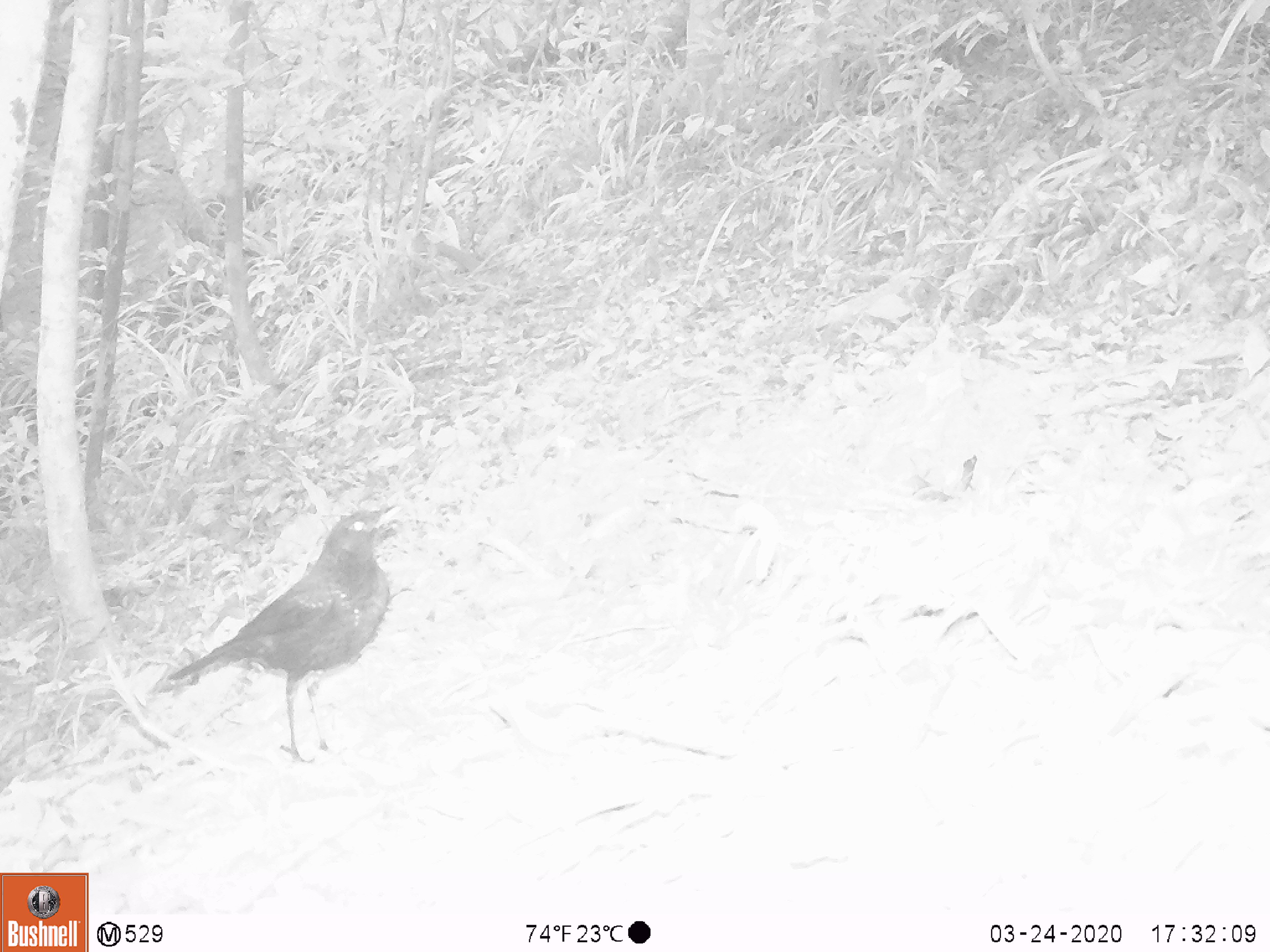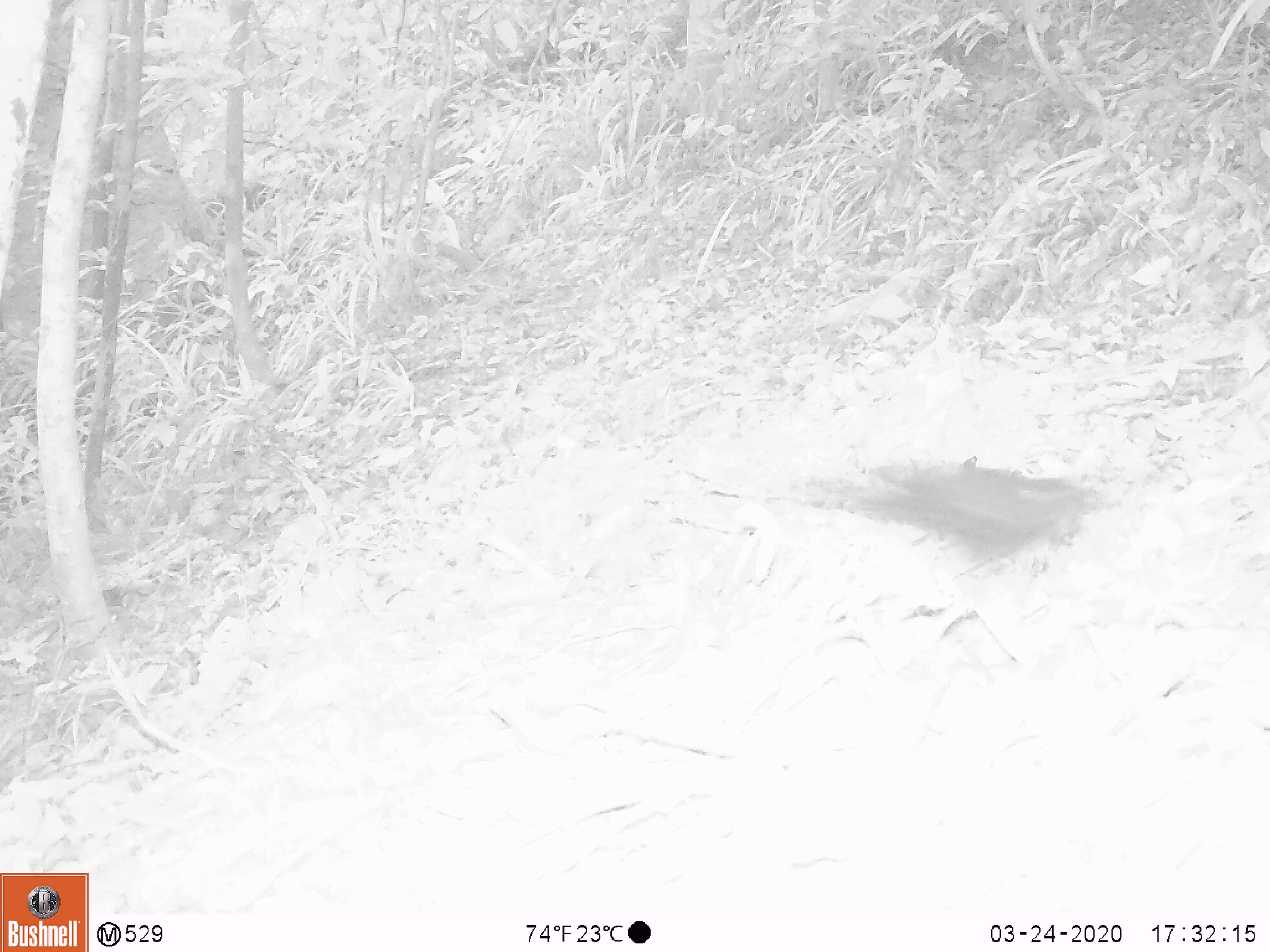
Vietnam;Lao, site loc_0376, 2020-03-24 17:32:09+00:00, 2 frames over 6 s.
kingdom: Animalia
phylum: Chordata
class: Aves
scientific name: Aves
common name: bird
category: unidentified bird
Unidentified bird (bird) (Aves). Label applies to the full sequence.